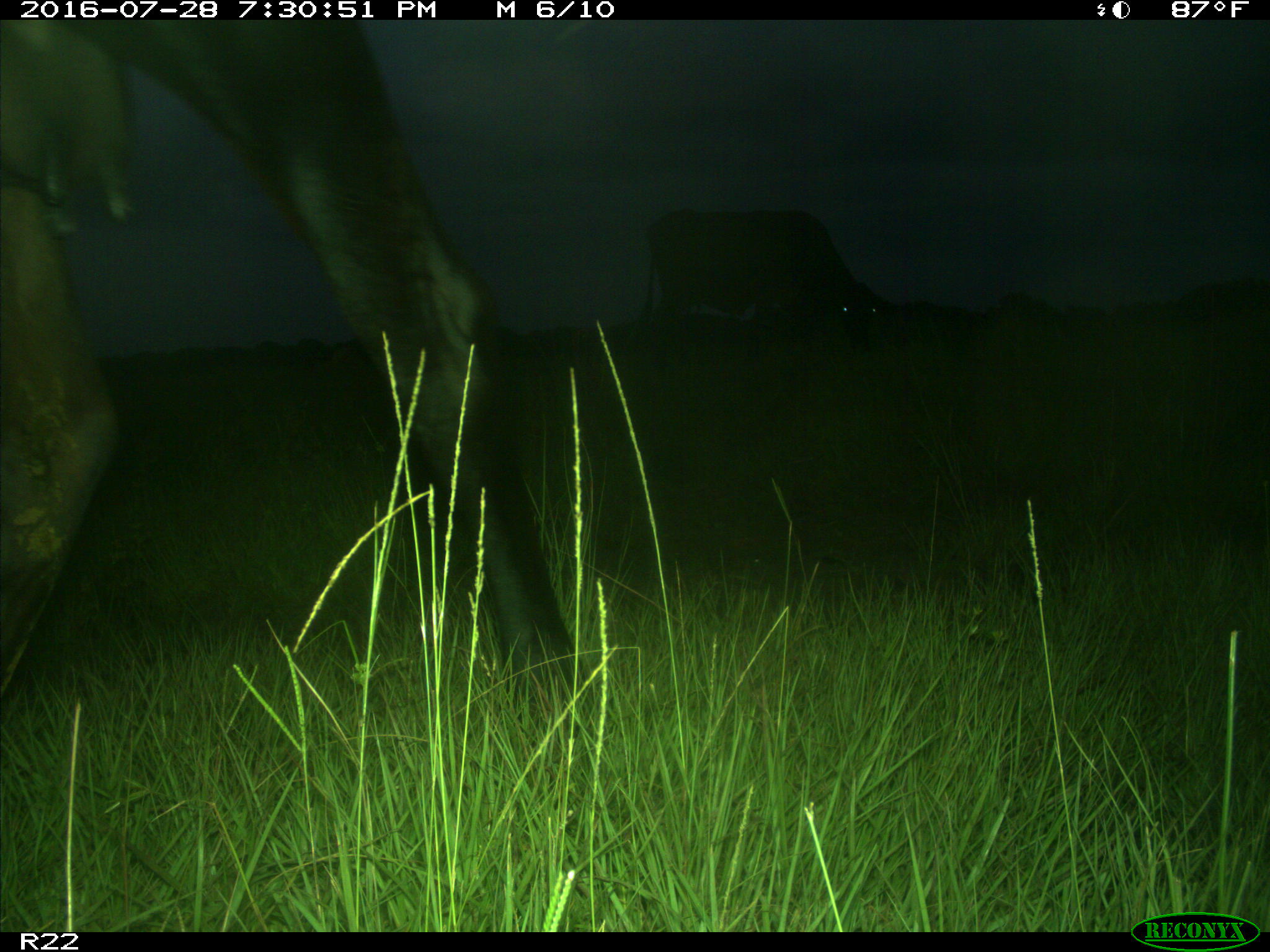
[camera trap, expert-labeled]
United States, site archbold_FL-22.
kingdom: Animalia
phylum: Chordata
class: Mammalia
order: Artiodactyla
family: Bovidae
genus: Bos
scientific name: Bos taurus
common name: domestic cow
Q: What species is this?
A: Bos taurus (domestic cow).